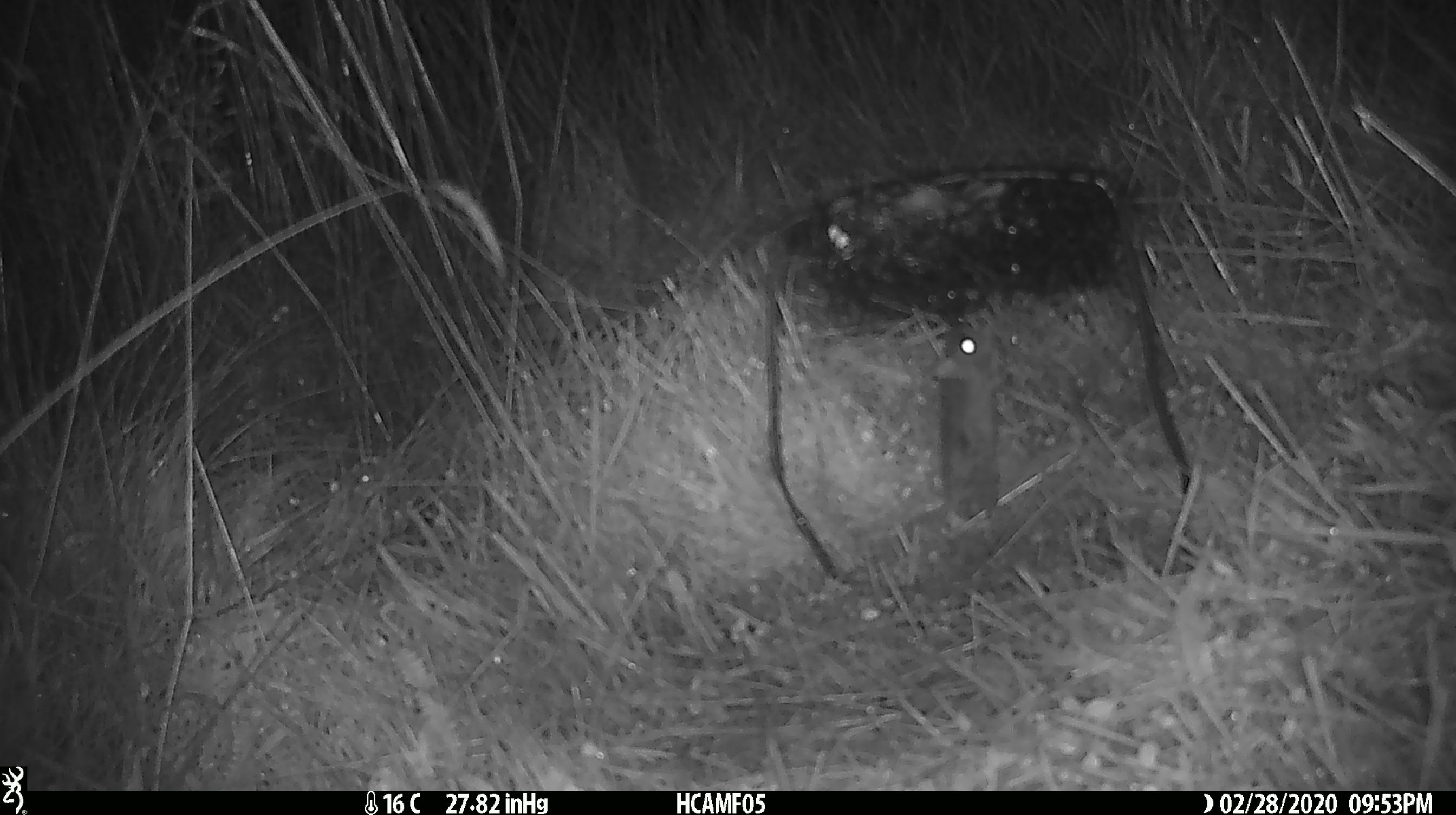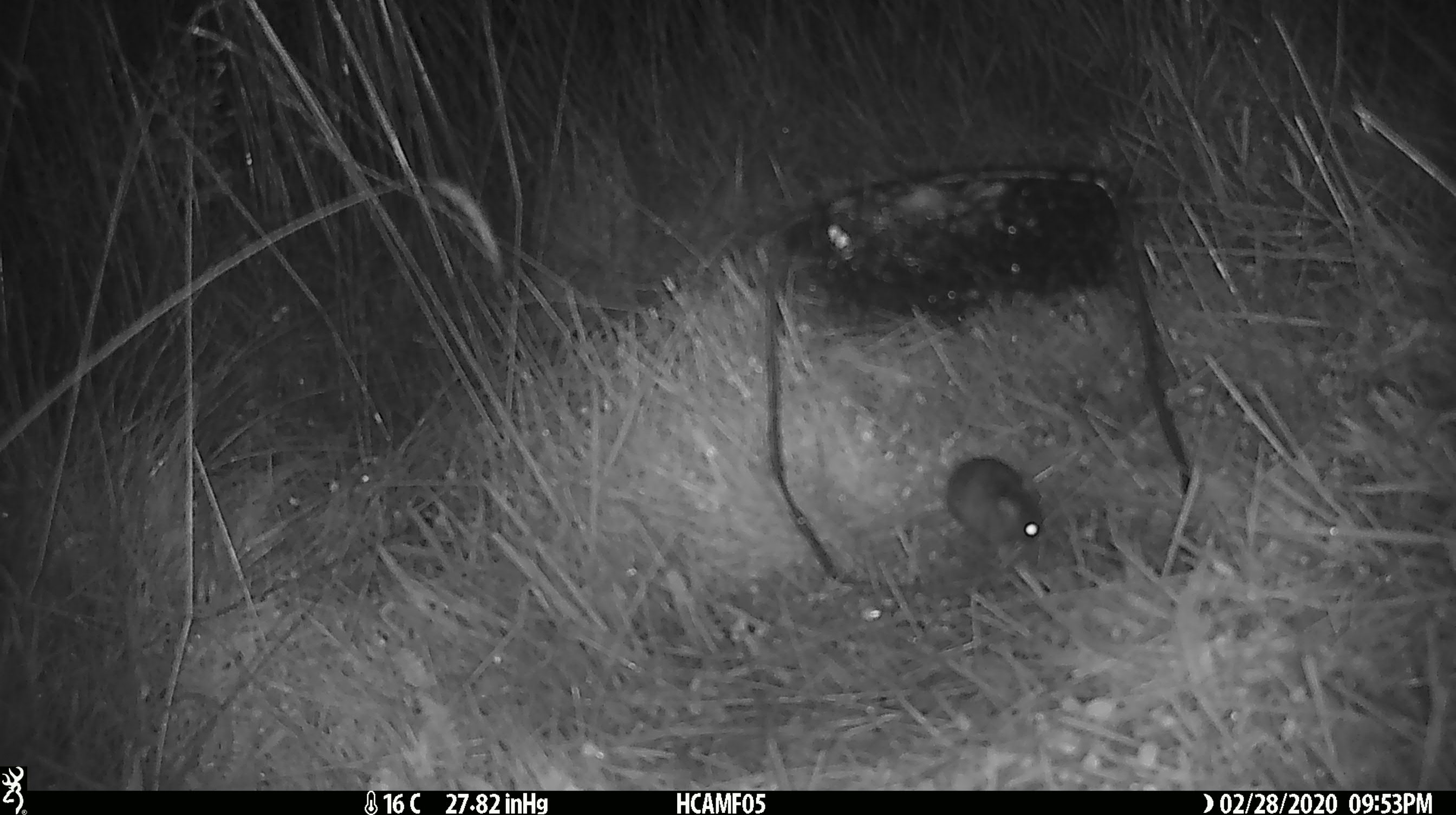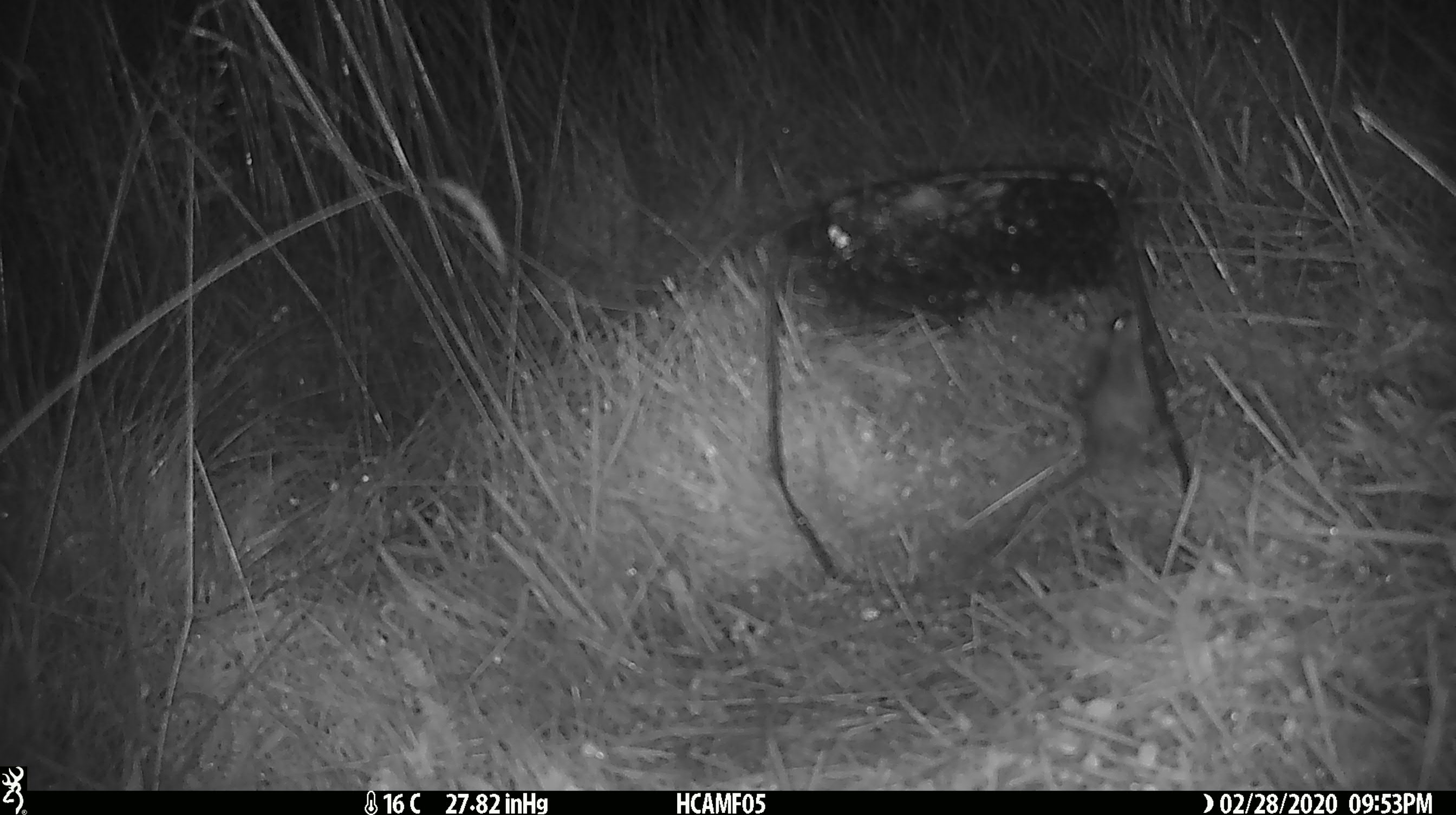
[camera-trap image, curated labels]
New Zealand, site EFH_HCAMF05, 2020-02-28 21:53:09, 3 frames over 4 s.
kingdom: Animalia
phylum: Chordata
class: Mammalia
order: Rodentia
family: Muridae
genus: Mus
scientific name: Mus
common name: mouse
Mouse (Mus).